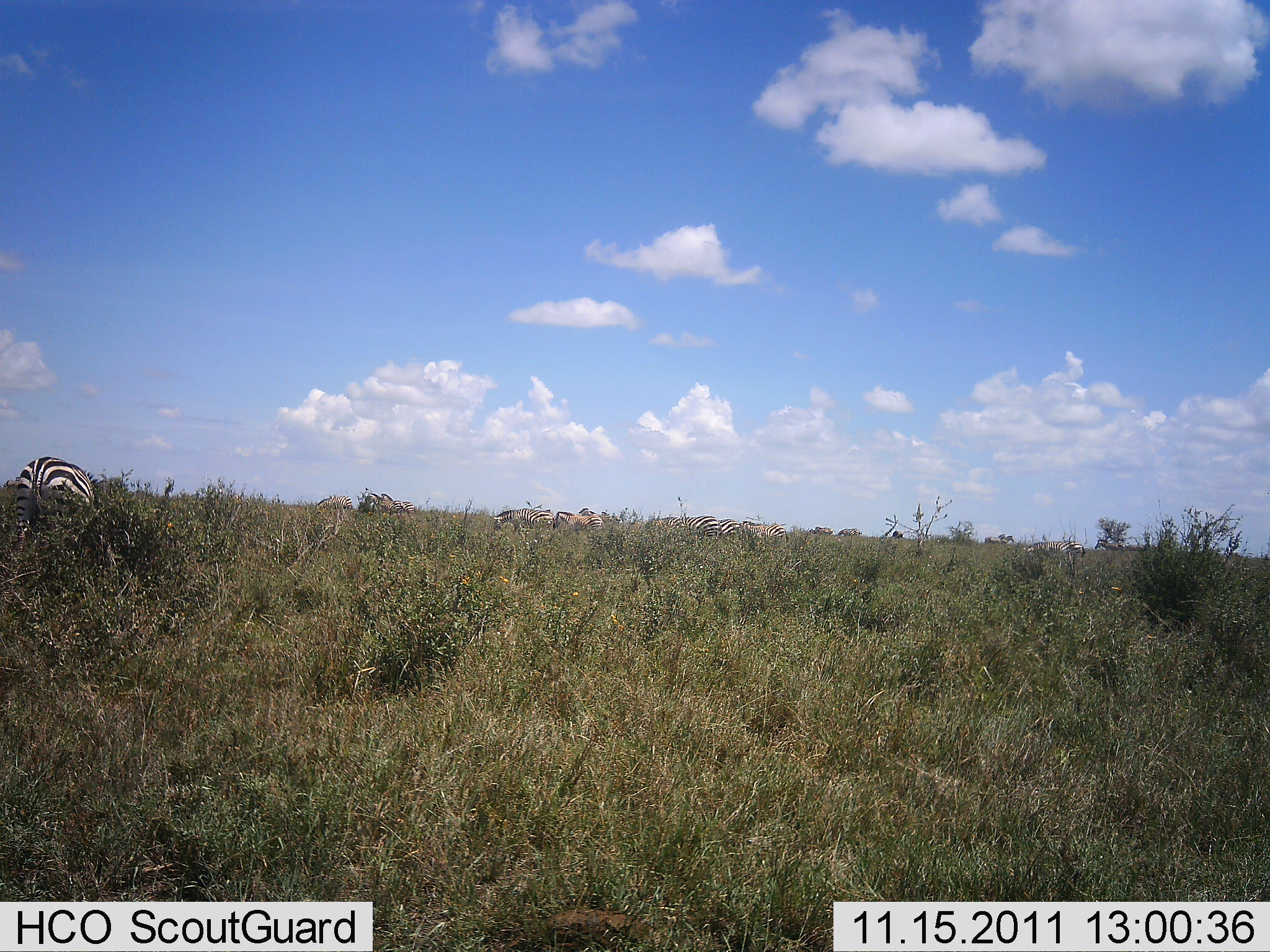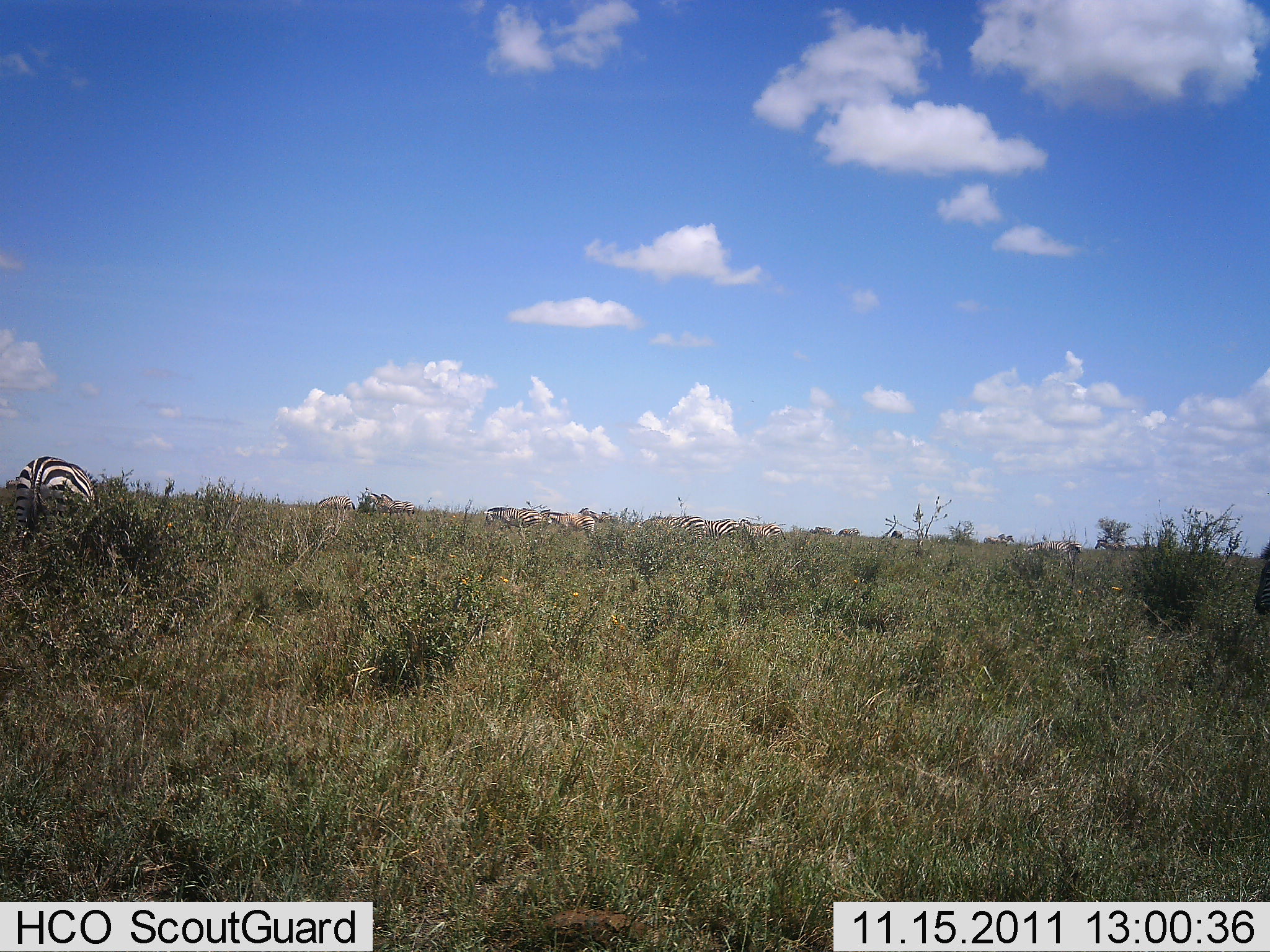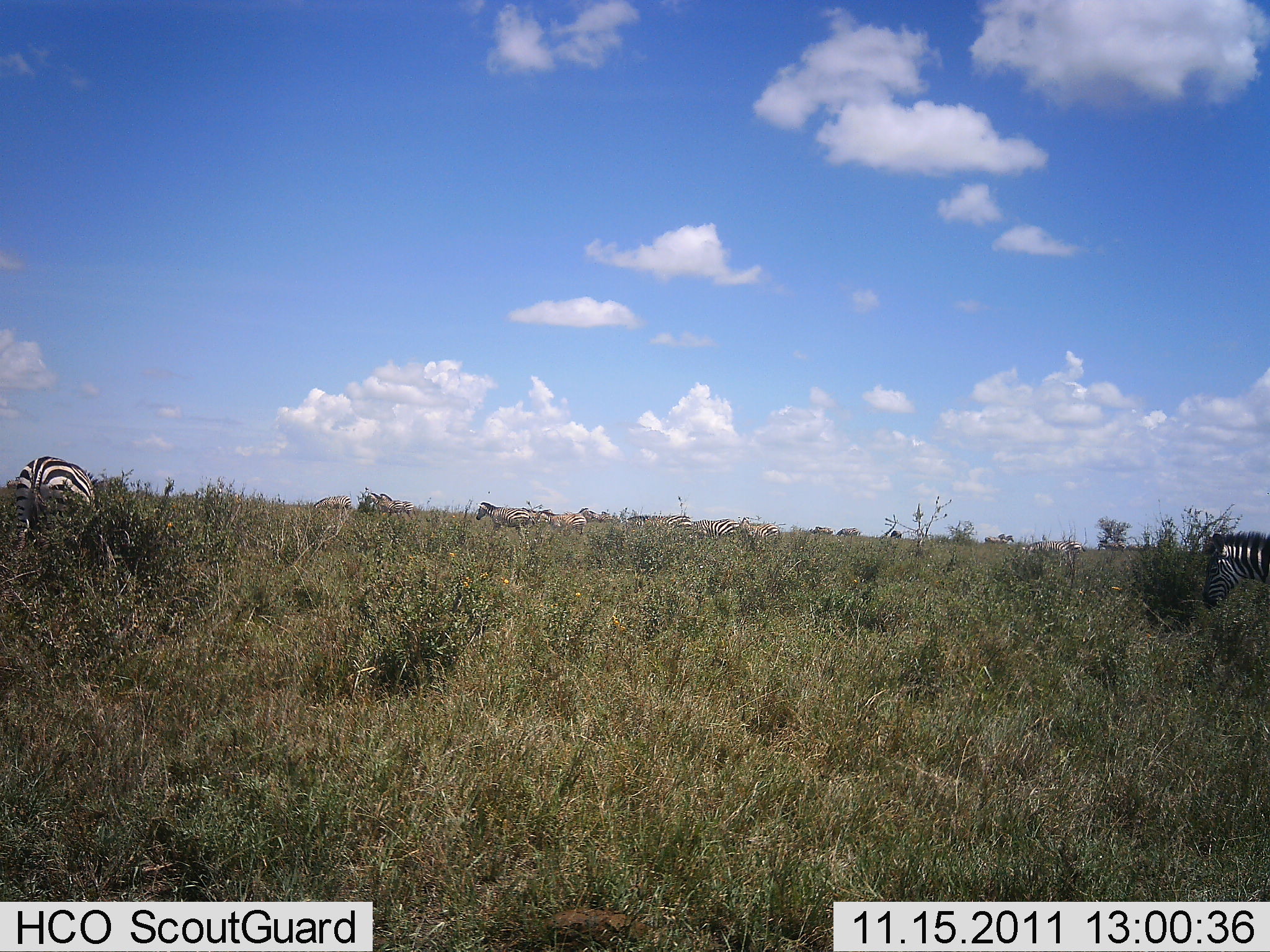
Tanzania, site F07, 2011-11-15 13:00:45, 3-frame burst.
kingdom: Animalia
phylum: Chordata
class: Mammalia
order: Perissodactyla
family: Equidae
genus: Equus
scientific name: Equus quagga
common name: plains zebra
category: zebra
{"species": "zebra (plains zebra) (Equus quagga)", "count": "8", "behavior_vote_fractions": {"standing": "33%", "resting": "0%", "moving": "58%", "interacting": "0%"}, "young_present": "0%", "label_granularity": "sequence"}